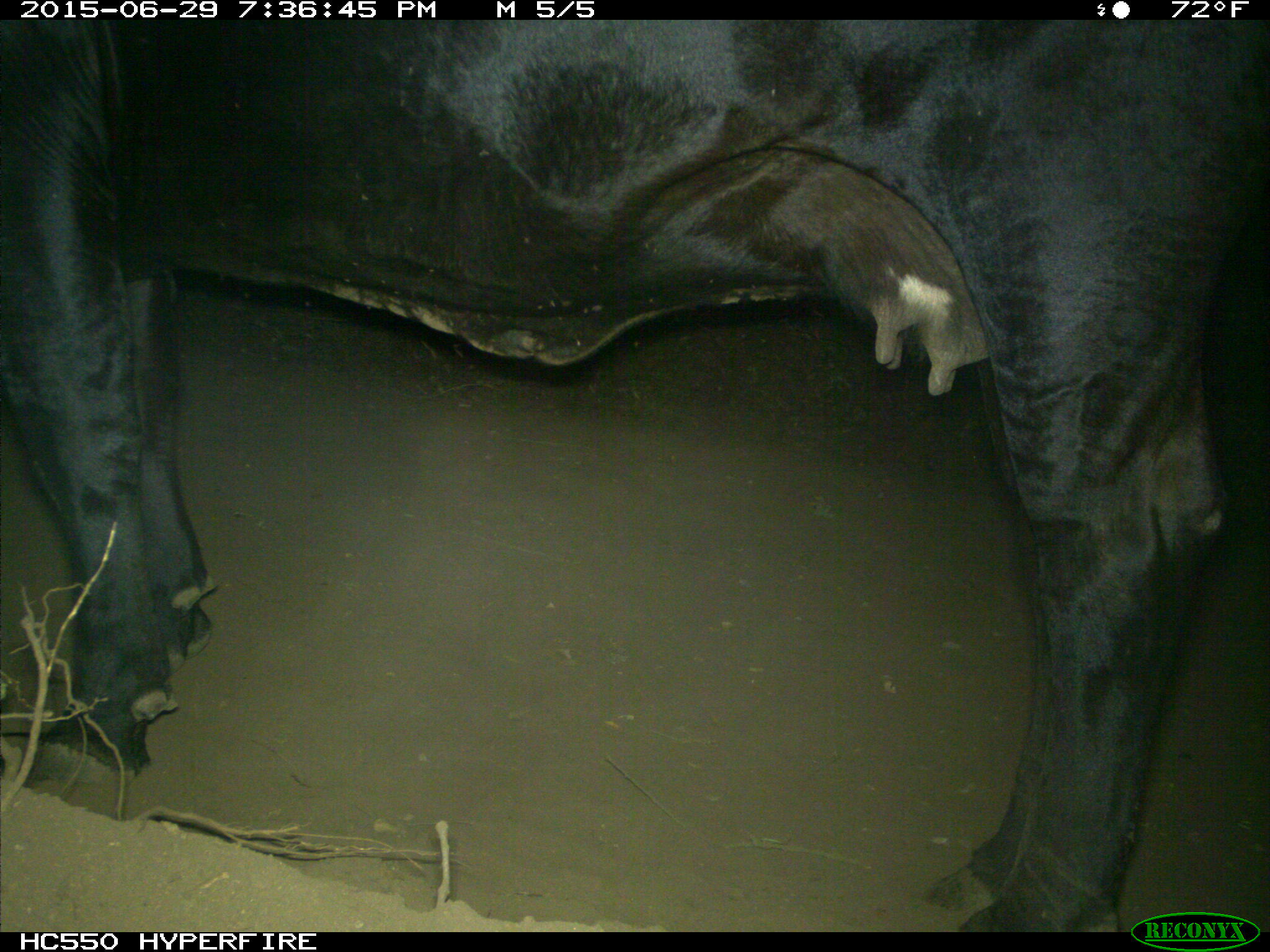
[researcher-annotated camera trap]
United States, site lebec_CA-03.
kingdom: Animalia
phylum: Chordata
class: Mammalia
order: Artiodactyla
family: Bovidae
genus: Bos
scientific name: Bos taurus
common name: domestic cow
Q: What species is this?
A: Bos taurus (domestic cow).